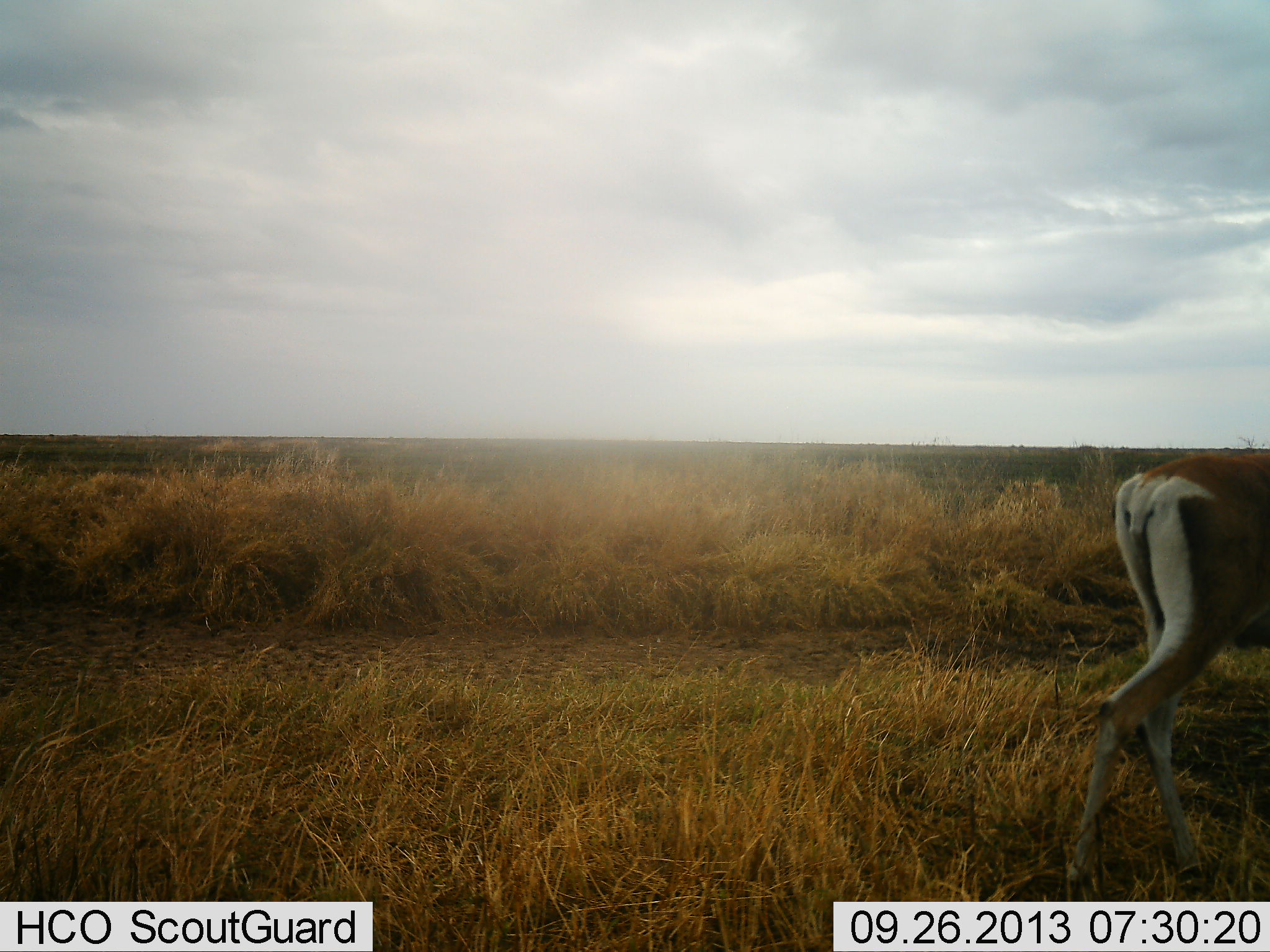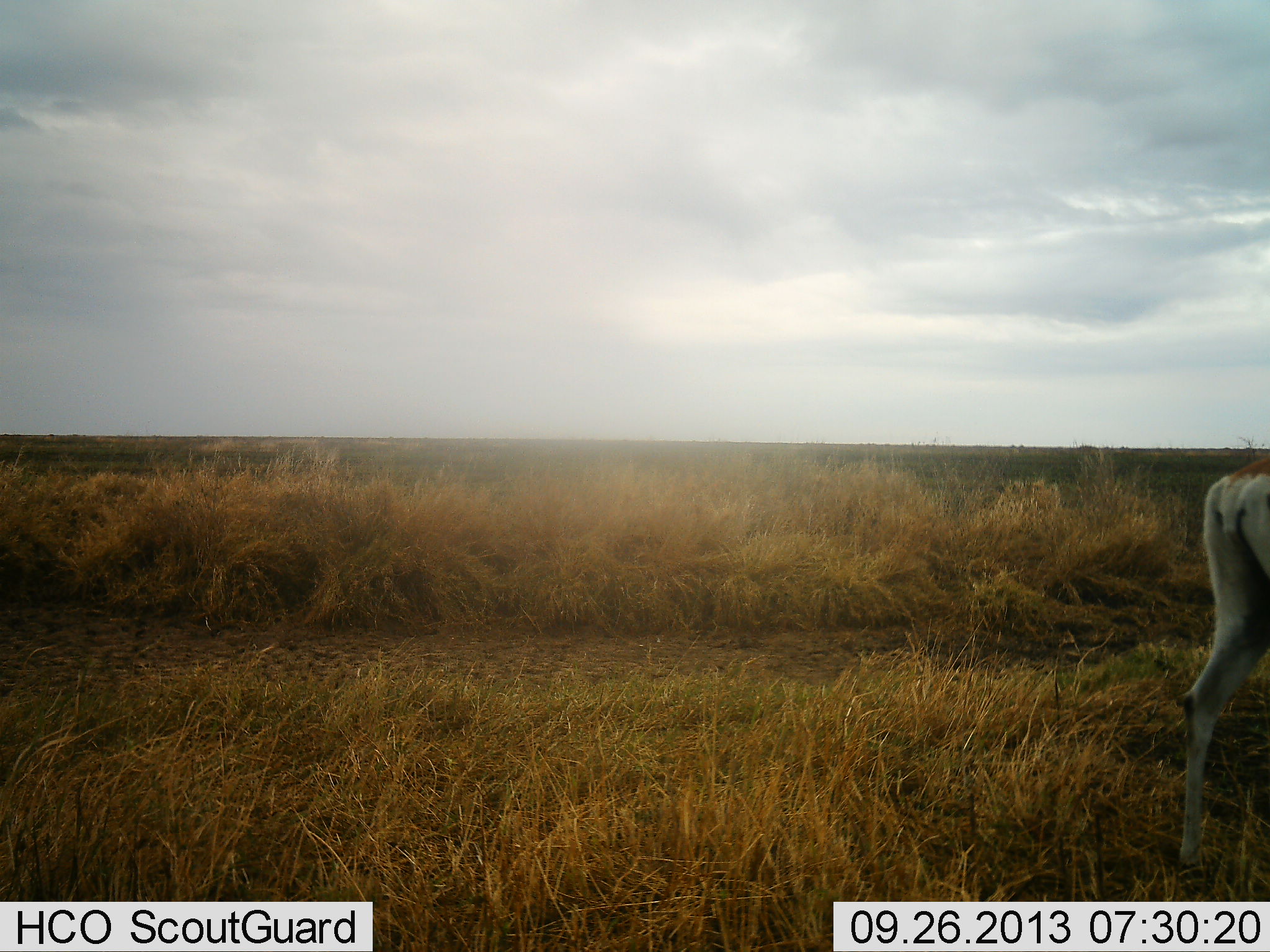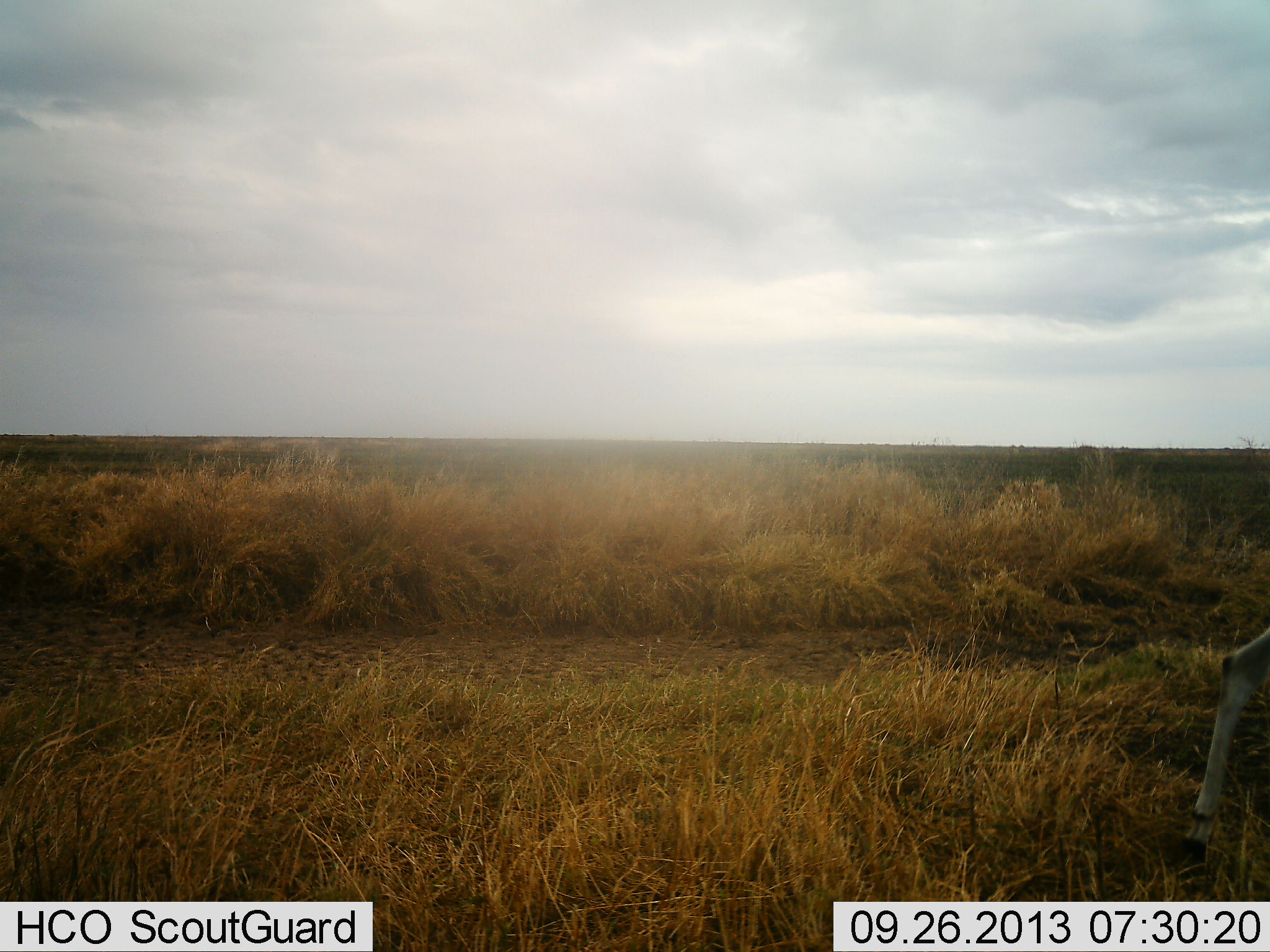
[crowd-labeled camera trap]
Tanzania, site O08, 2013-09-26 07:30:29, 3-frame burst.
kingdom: Animalia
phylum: Chordata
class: Mammalia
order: Artiodactyla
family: Bovidae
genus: Nanger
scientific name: Nanger granti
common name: grant's gazelle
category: gazellegrants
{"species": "gazellegrants (grant's gazelle) (Nanger granti)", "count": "1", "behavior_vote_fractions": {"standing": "10%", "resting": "0%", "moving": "100%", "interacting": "0%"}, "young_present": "0%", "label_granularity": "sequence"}